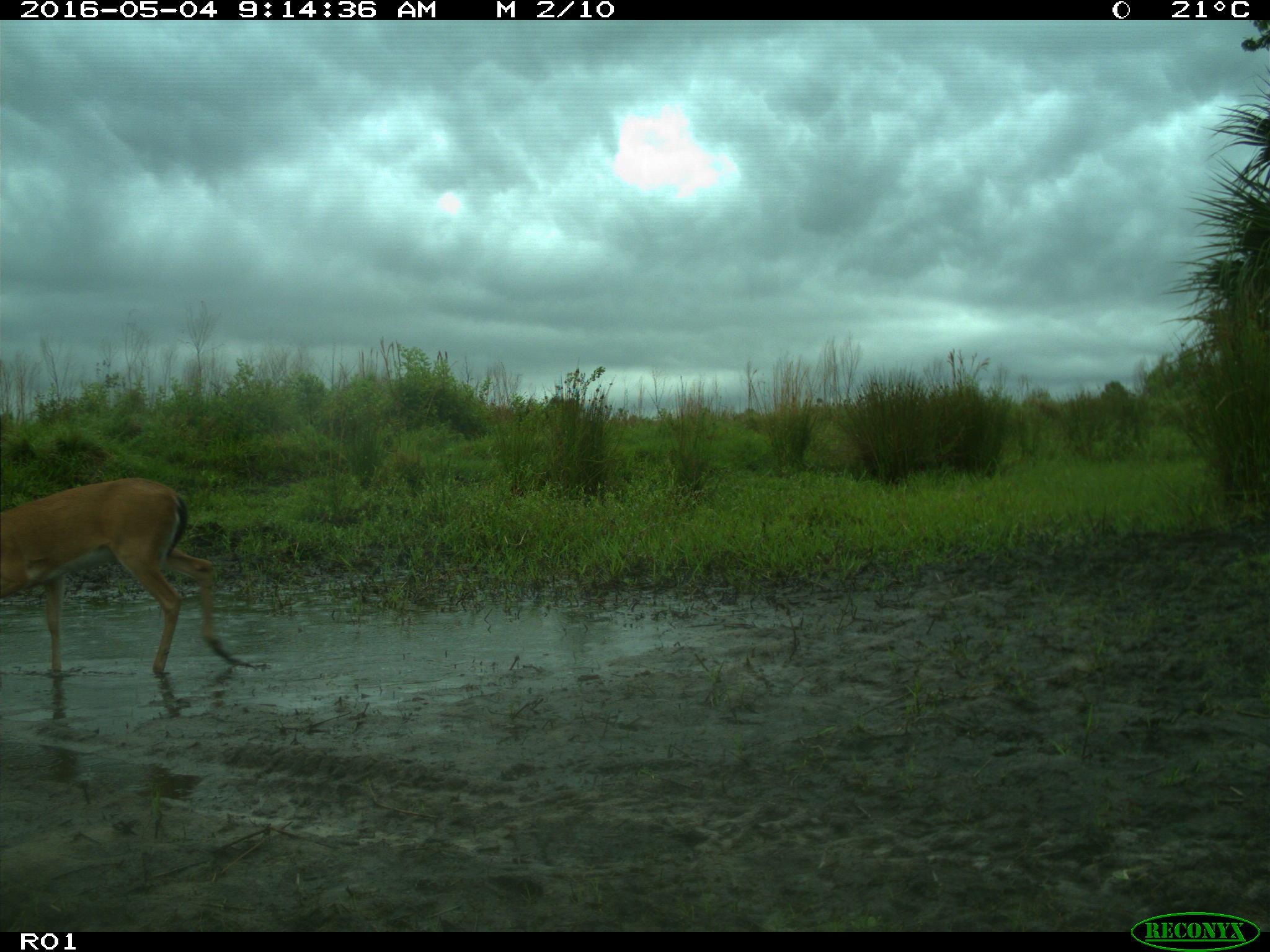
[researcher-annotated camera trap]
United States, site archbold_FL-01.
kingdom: Animalia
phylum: Chordata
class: Mammalia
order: Artiodactyla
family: Cervidae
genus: Odocoileus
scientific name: Odocoileus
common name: deer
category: unidentified deer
Unidentified deer (deer) (Odocoileus).